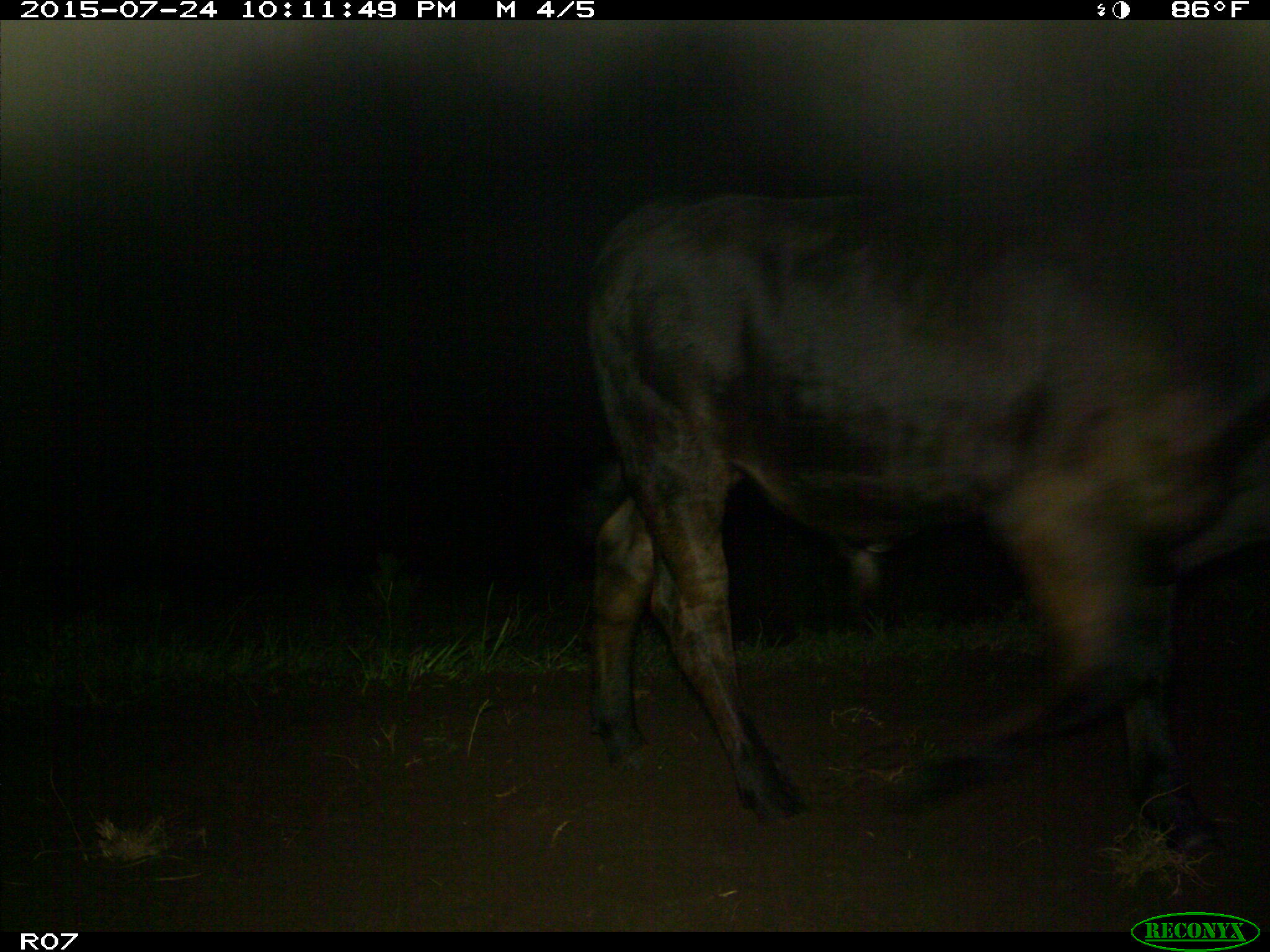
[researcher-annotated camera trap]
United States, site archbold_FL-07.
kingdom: Animalia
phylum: Chordata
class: Mammalia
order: Artiodactyla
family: Bovidae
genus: Bos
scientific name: Bos taurus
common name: domestic cow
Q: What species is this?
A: Bos taurus (domestic cow).